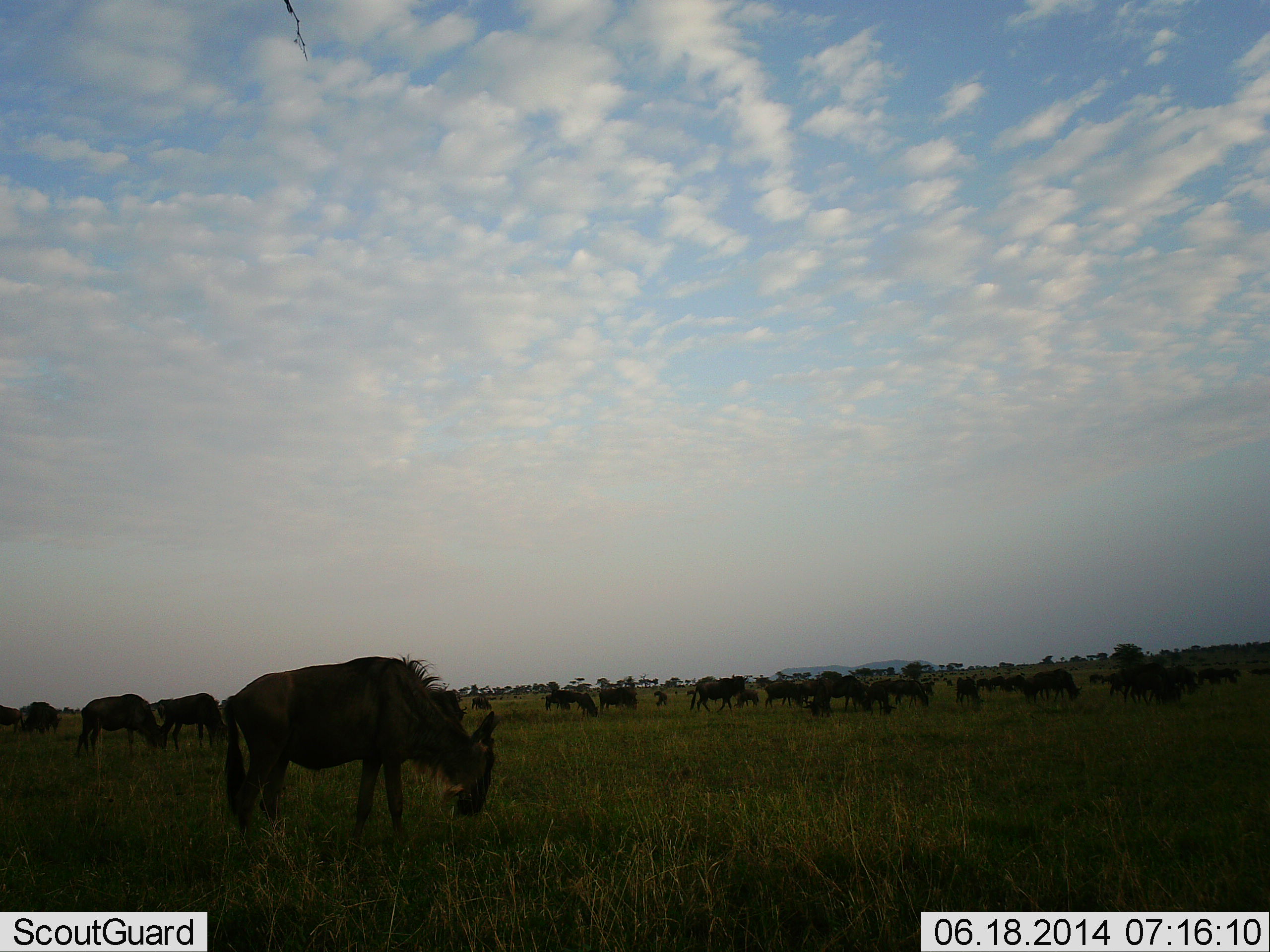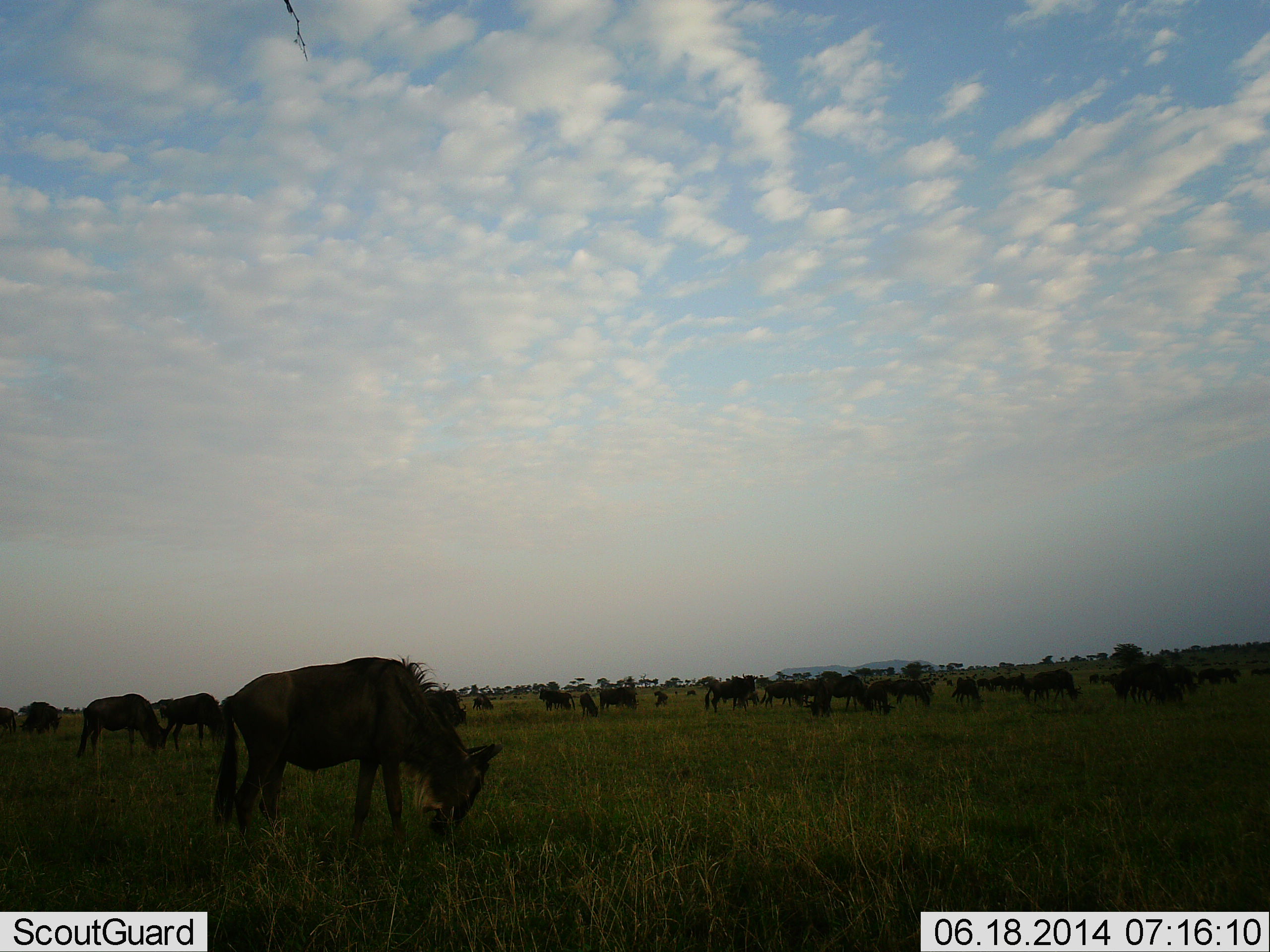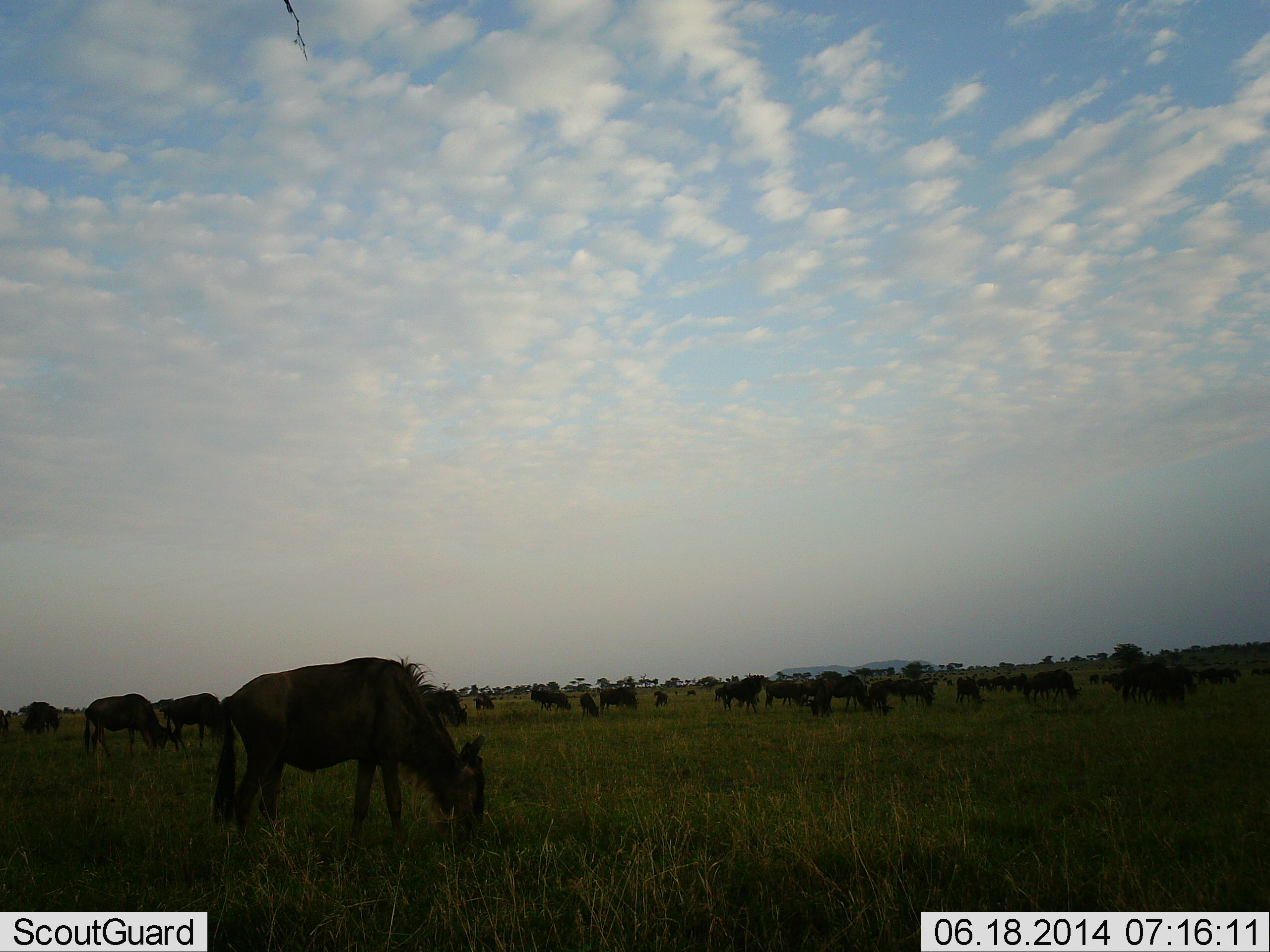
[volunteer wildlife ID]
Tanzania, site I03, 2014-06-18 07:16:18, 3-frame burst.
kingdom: Animalia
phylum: Chordata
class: Mammalia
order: Artiodactyla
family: Bovidae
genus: Connochaetes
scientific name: Connochaetes taurinus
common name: blue wildebeest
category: wildebeest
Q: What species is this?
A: Wildebeest (blue wildebeest) (Connochaetes taurinus).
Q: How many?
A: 11-50.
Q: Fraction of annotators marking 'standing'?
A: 60%.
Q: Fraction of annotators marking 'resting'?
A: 0%.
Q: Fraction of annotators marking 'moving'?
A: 50%.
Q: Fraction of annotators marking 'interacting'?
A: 0%.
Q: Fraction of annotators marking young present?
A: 0%.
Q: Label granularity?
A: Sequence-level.